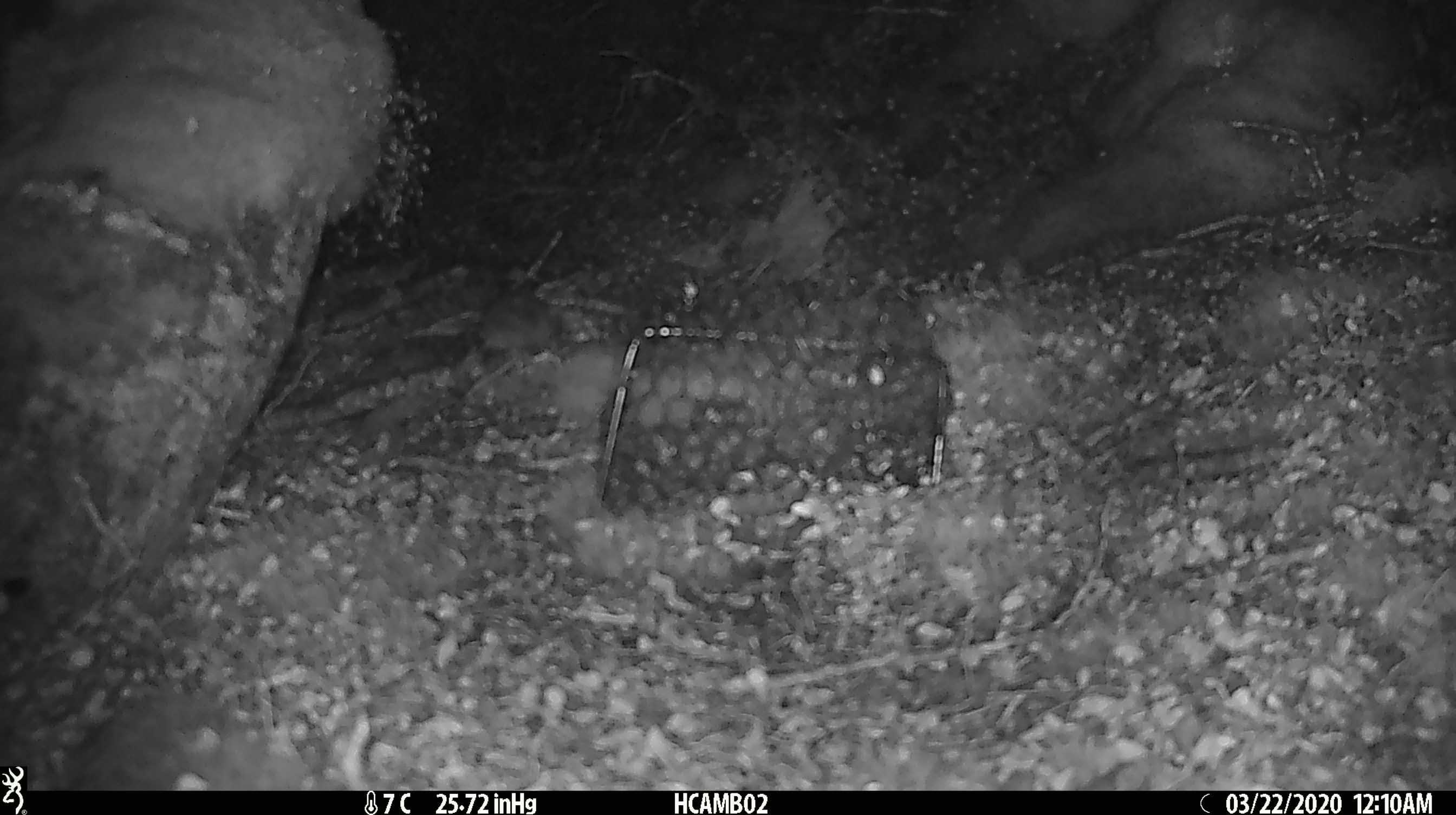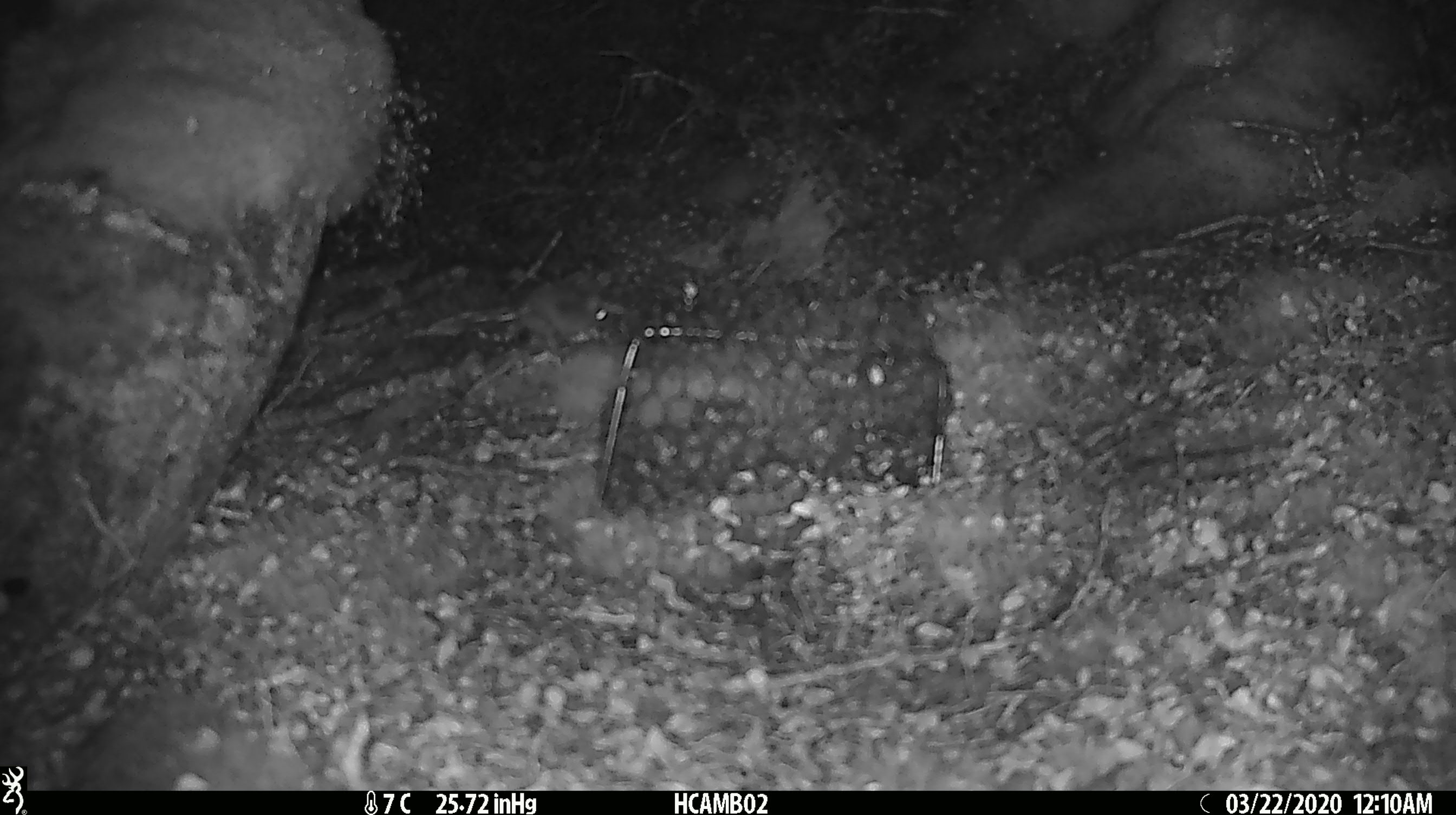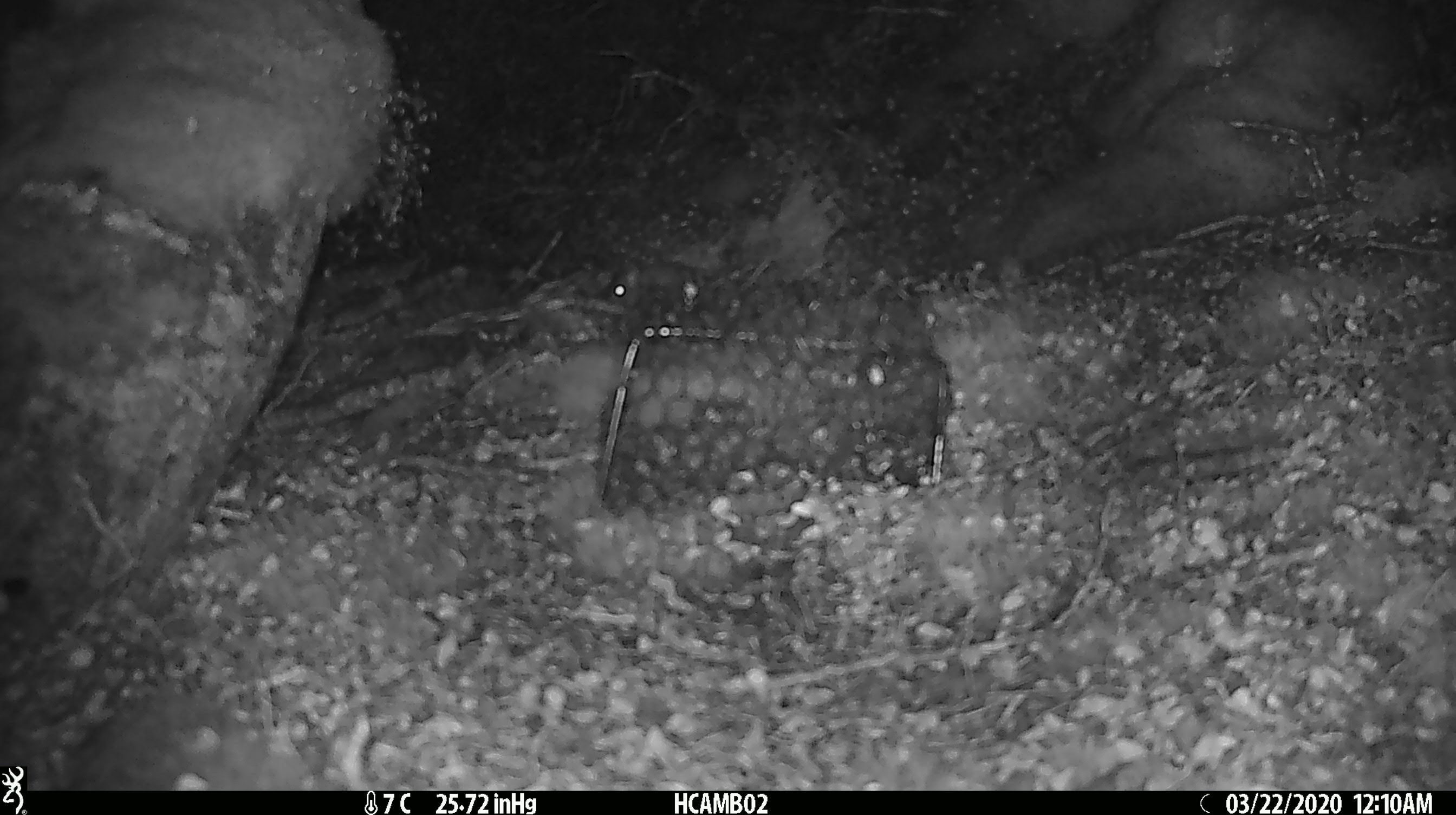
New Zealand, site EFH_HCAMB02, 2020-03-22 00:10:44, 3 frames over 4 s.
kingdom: Animalia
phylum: Chordata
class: Mammalia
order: Rodentia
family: Muridae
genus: Mus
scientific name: Mus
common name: mouse